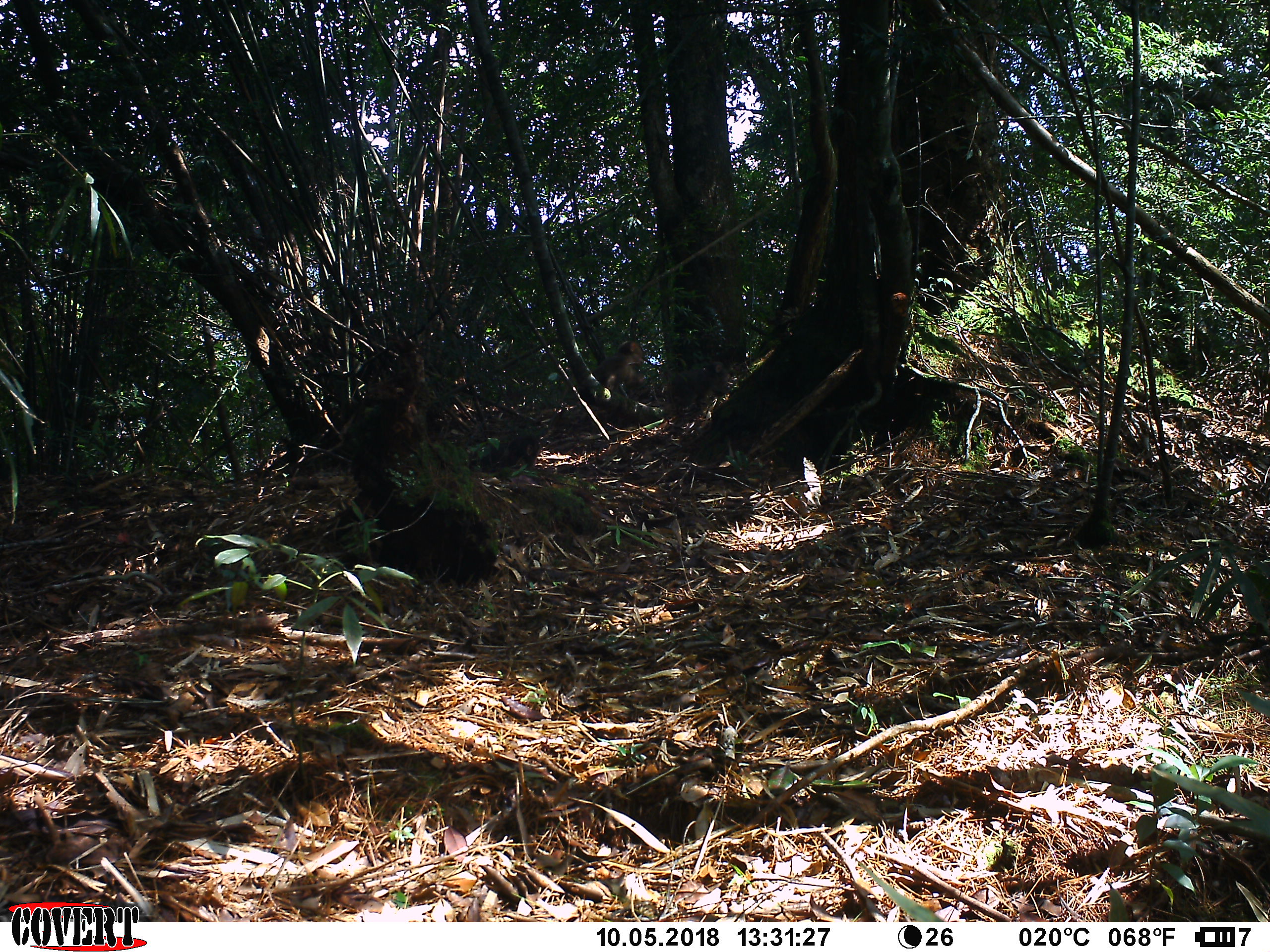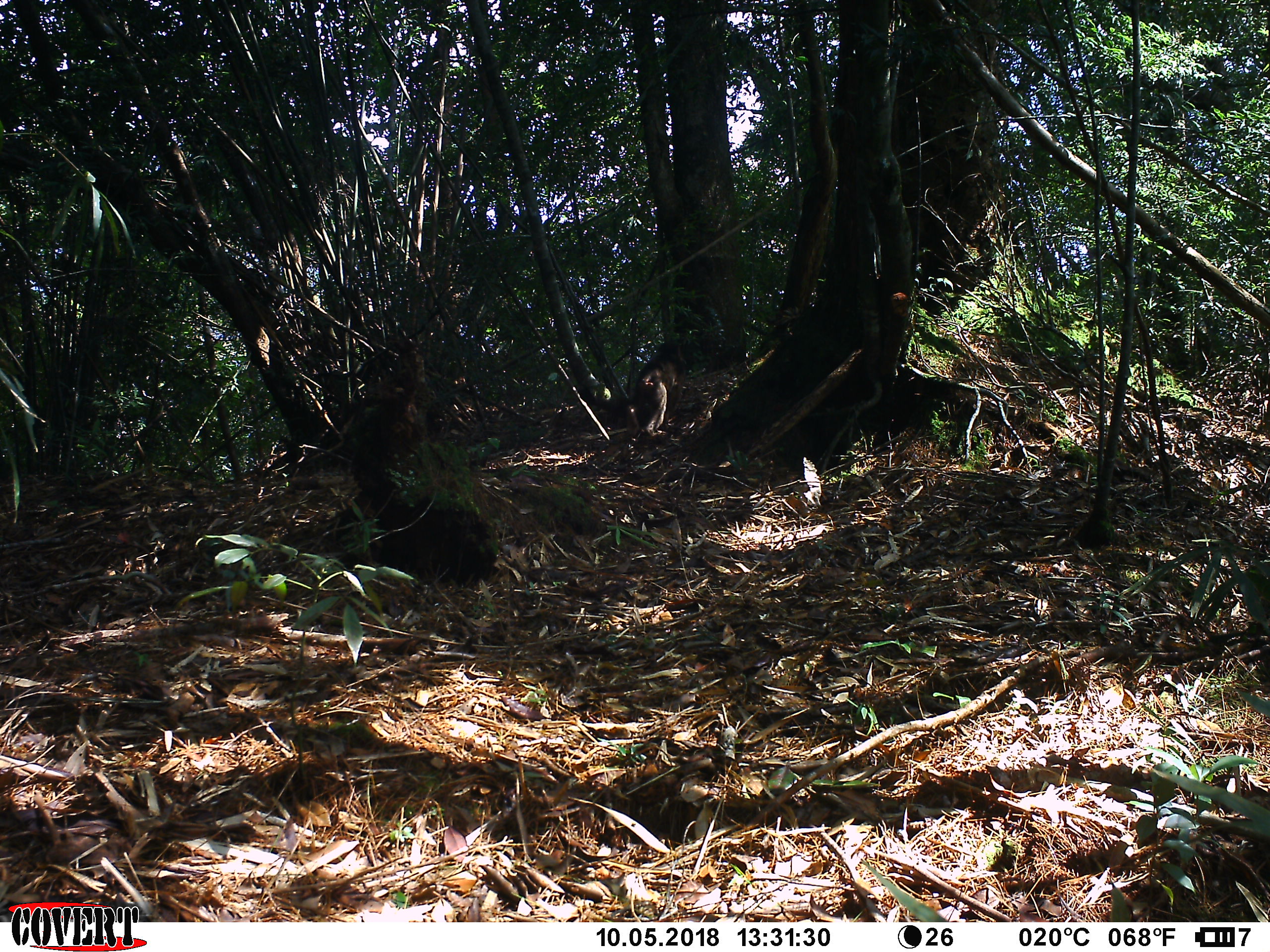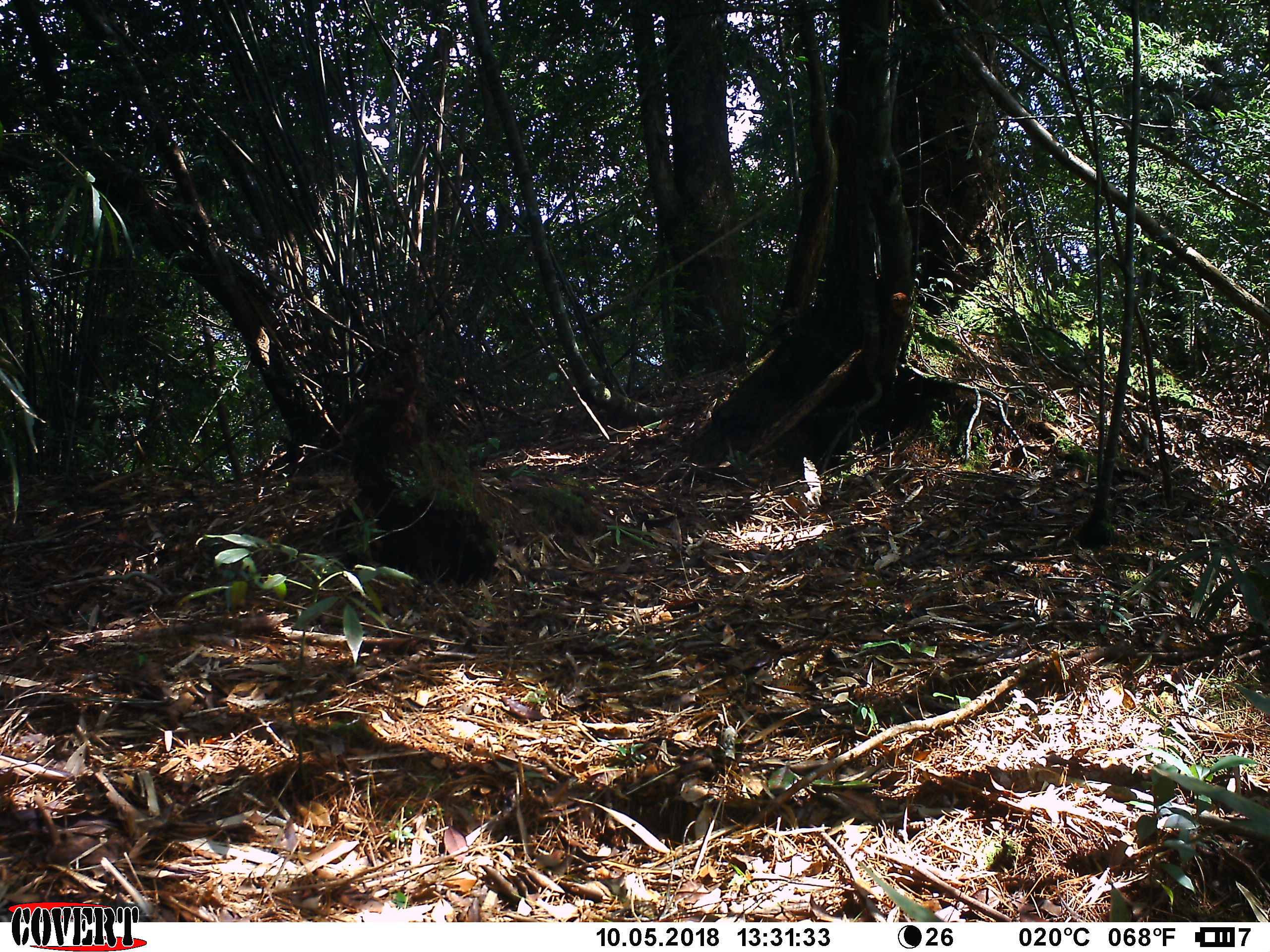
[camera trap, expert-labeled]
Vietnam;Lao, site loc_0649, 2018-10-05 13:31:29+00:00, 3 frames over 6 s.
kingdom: Animalia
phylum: Chordata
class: Mammalia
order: Primates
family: Cercopithecidae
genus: Macaca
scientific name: Macaca arctoides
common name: stump-tailed macaque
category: stump tailed macaque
Stump tailed macaque (stump-tailed macaque) (Macaca arctoides). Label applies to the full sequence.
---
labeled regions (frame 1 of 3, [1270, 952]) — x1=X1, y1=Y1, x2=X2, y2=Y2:
stump tailed macaque: x1=663, y1=361, x2=730, y2=428; x1=593, y1=340, x2=645, y2=390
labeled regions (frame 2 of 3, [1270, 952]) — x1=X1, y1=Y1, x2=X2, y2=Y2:
stump tailed macaque: x1=631, y1=341, x2=688, y2=437